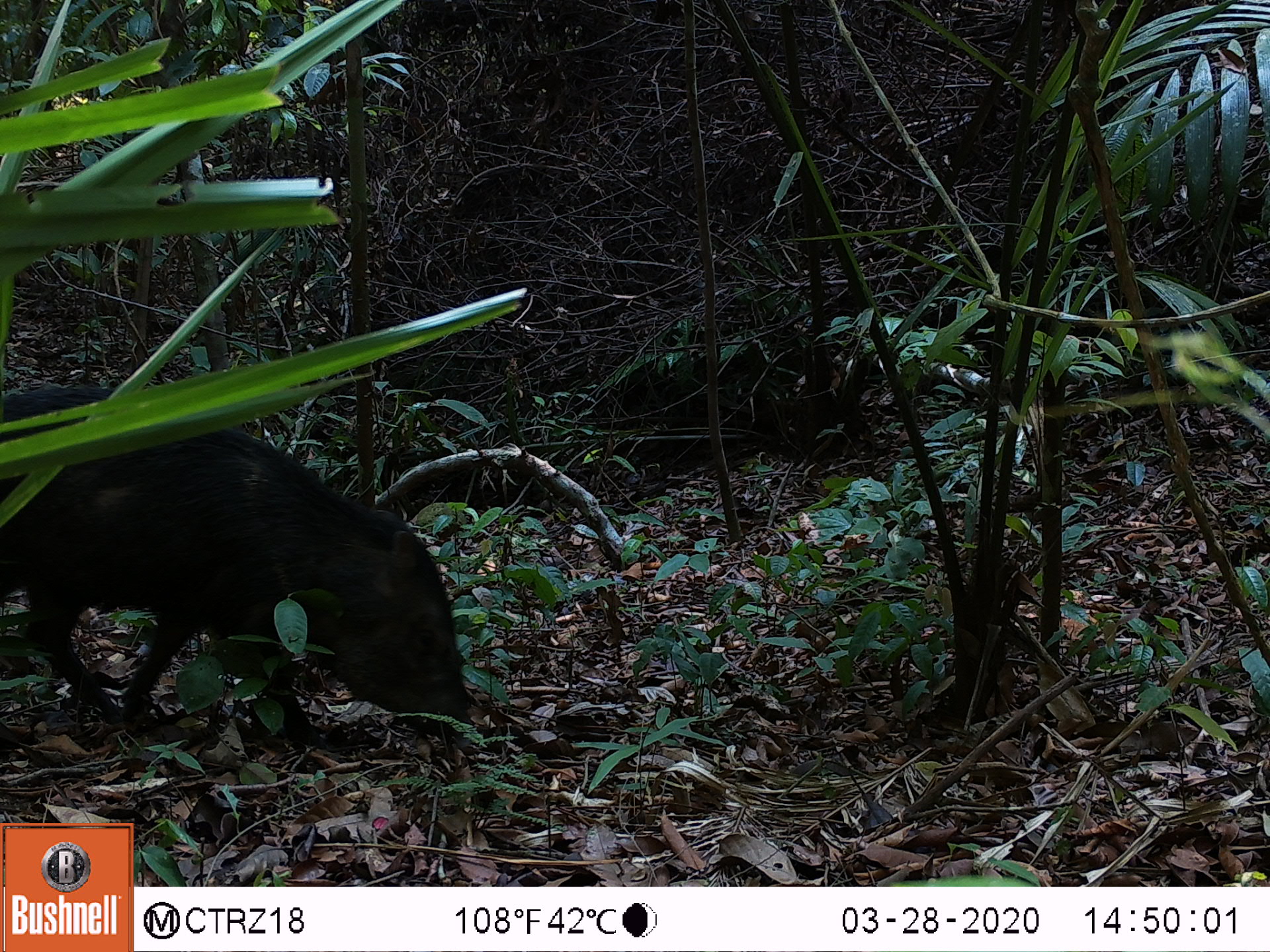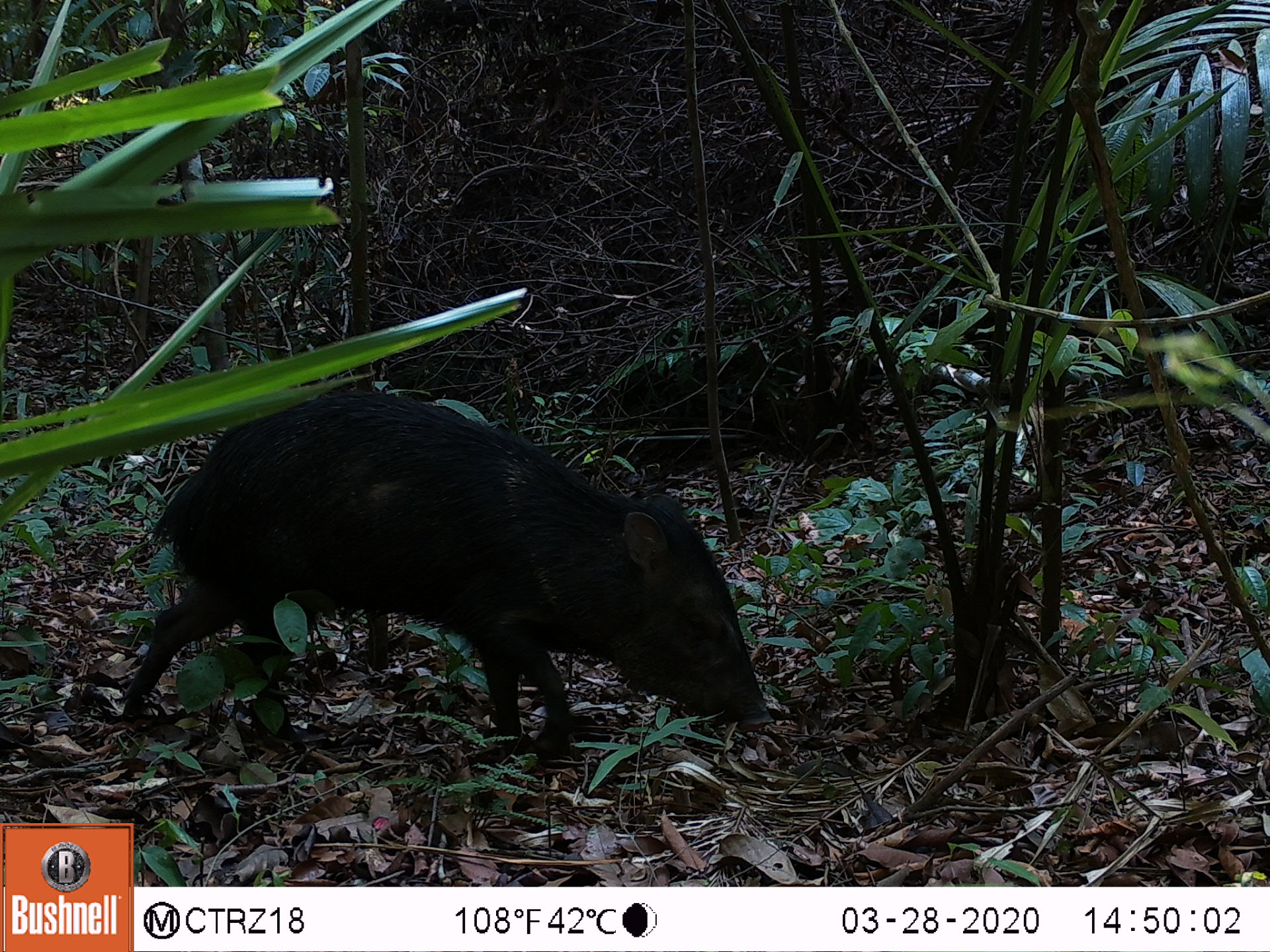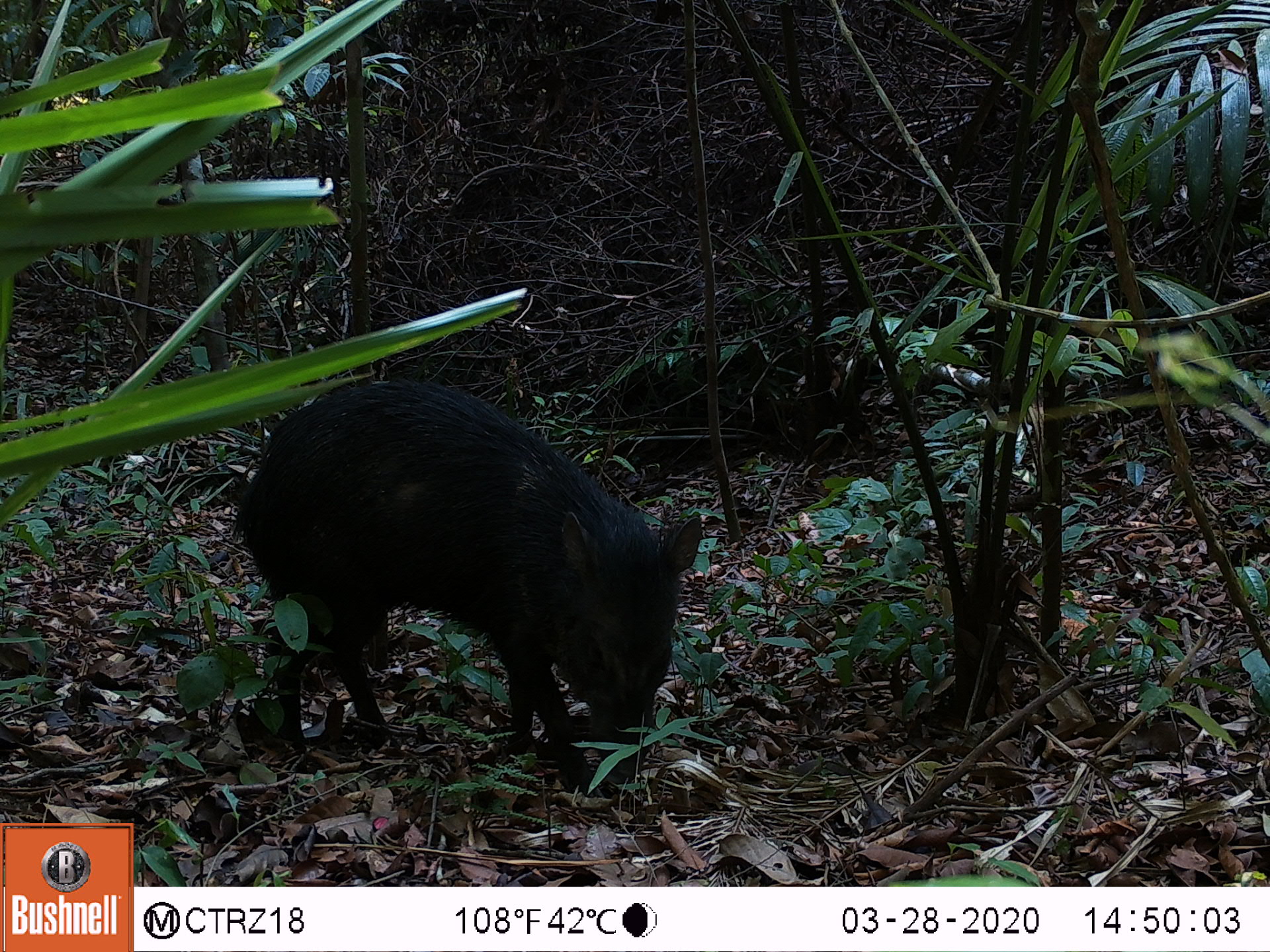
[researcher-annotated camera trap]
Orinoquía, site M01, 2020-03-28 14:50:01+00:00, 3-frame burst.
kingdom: Animalia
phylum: Chordata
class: Mammalia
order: Artiodactyla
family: Tayassuidae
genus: Pecari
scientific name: Pecari tajacu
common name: collared peccary